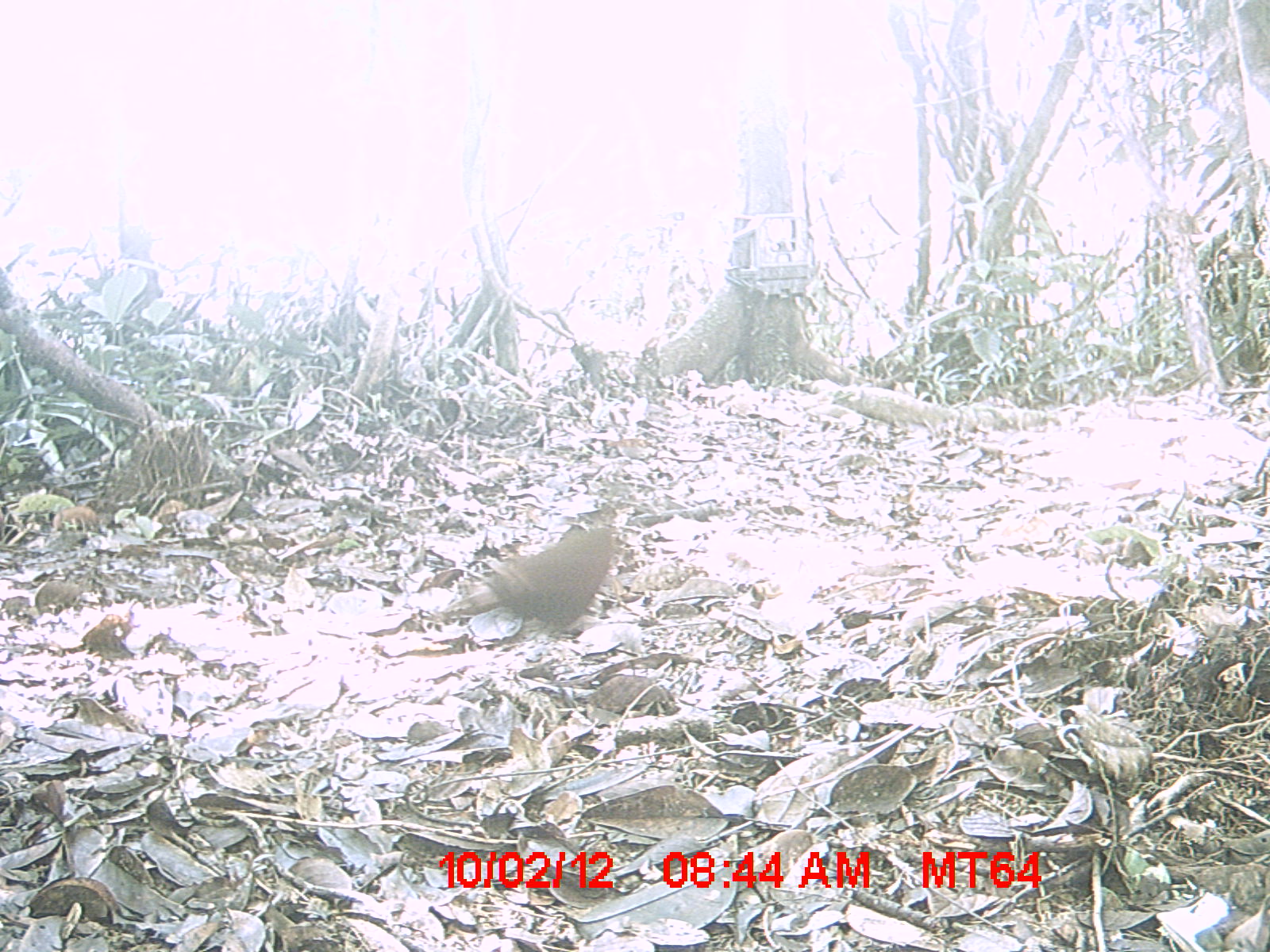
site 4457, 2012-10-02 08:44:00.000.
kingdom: Animalia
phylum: Chordata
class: Aves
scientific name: Aves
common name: bird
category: unknown bird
Unknown bird (bird) (Aves), count 1.